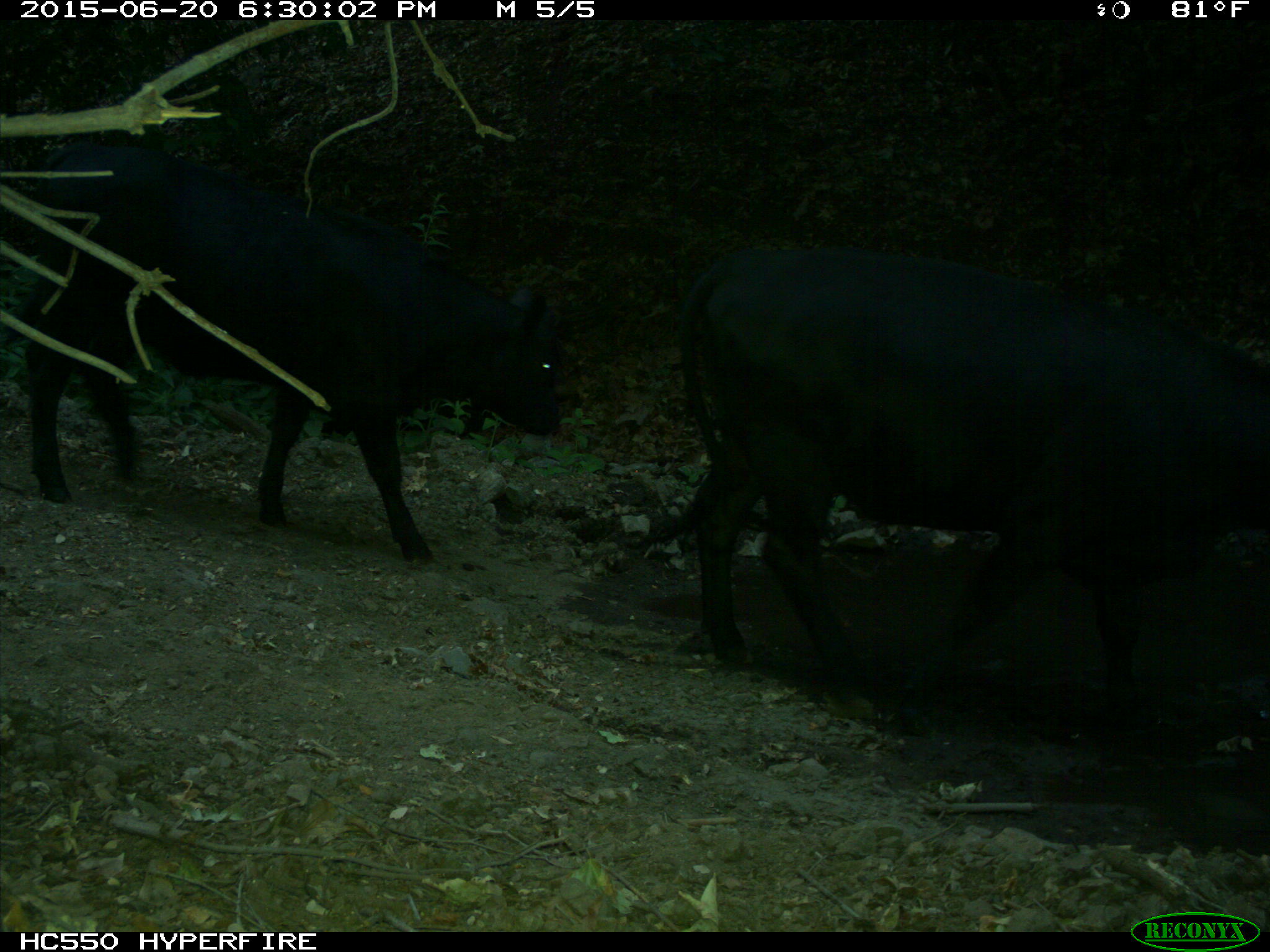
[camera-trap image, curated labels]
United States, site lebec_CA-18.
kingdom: Animalia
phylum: Chordata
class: Mammalia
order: Artiodactyla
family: Bovidae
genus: Bos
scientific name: Bos taurus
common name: domestic cow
Bos taurus (domestic cow).